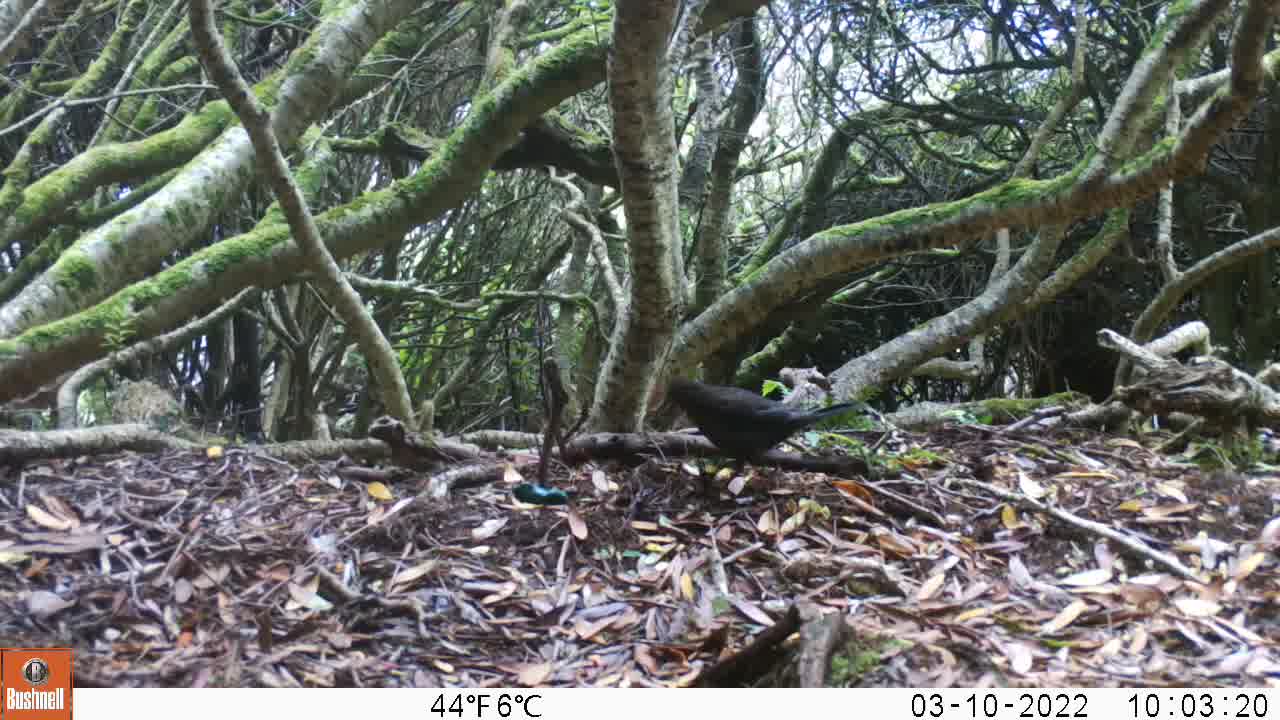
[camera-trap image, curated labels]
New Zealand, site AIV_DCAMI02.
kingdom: Animalia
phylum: Chordata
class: Aves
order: Passeriformes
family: Turdidae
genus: Turdus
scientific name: Turdus merula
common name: eurasian blackbird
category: blackbird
Blackbird (eurasian blackbird) (Turdus merula).